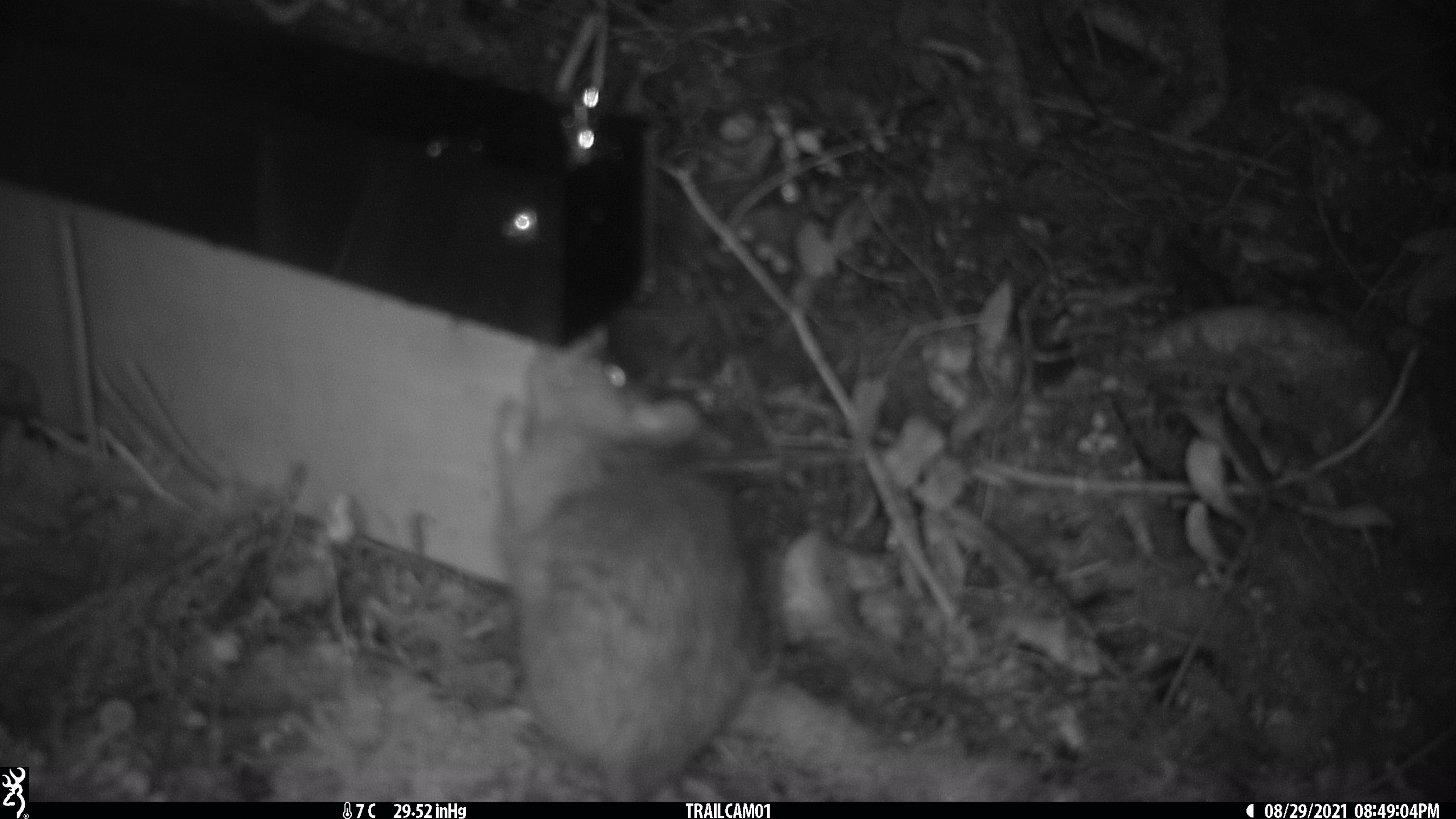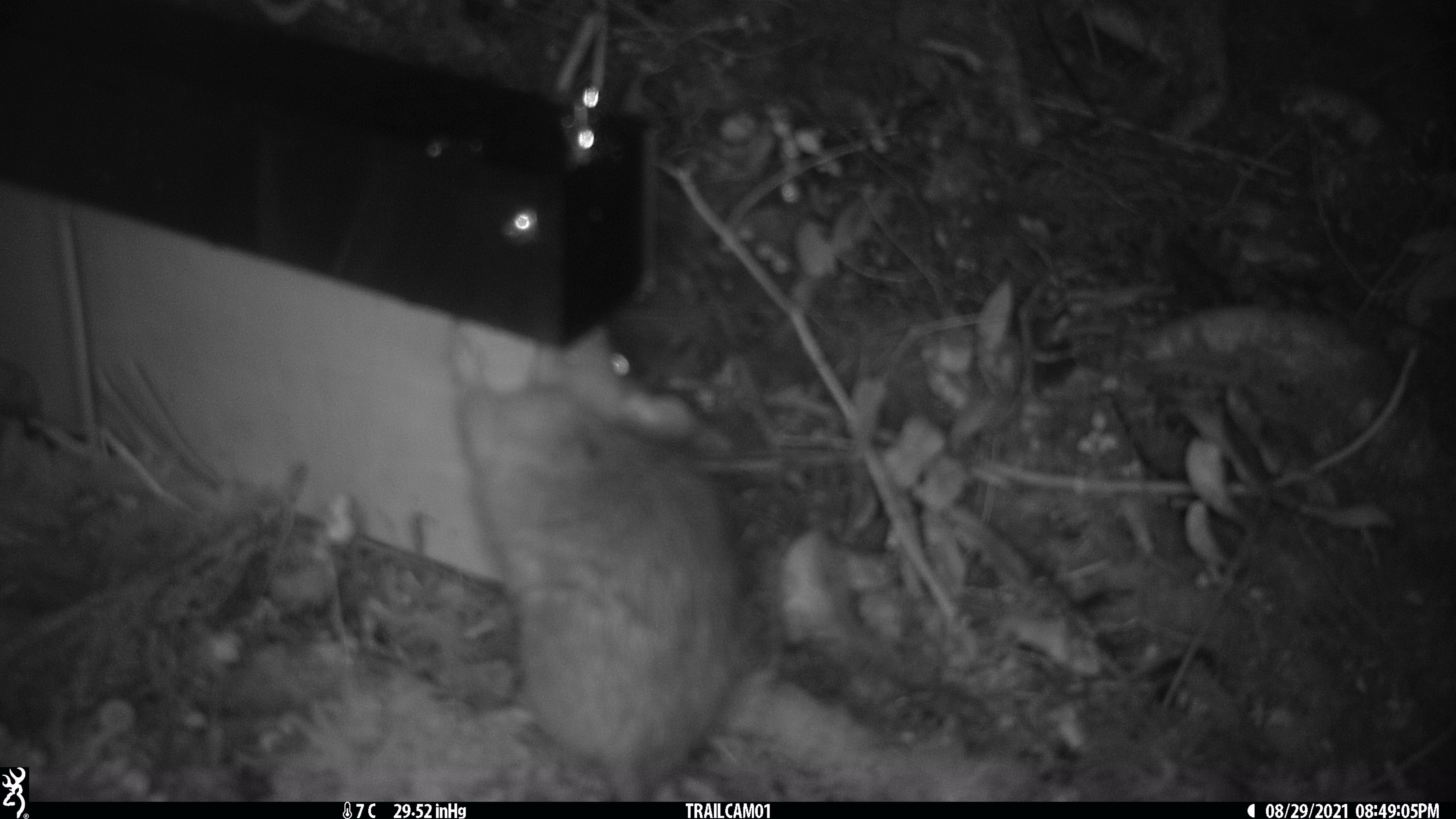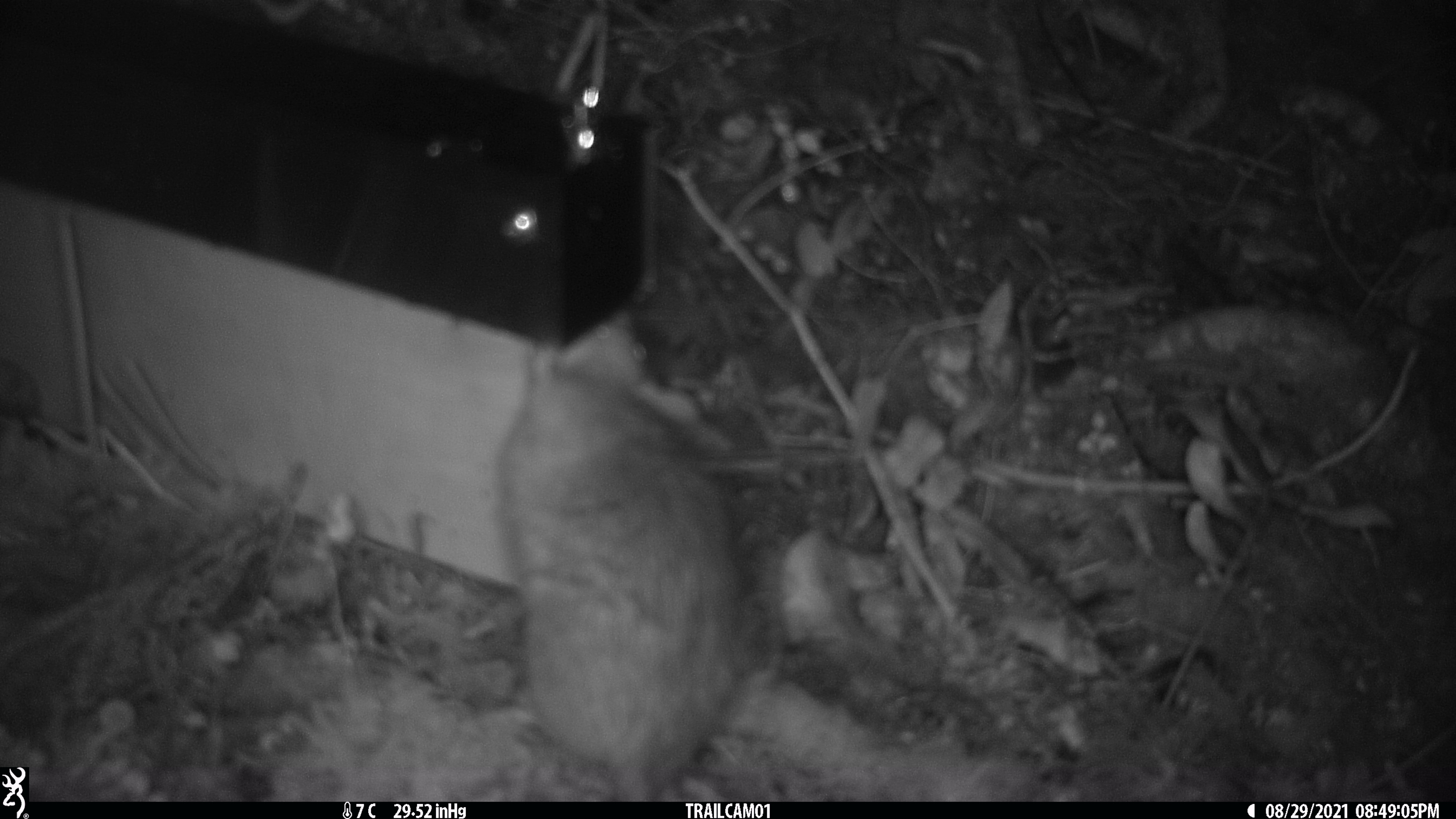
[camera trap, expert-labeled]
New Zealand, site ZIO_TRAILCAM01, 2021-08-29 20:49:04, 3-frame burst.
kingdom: Animalia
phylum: Chordata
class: Mammalia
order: Rodentia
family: Muridae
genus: Rattus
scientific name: Rattus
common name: rat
Rat (Rattus).